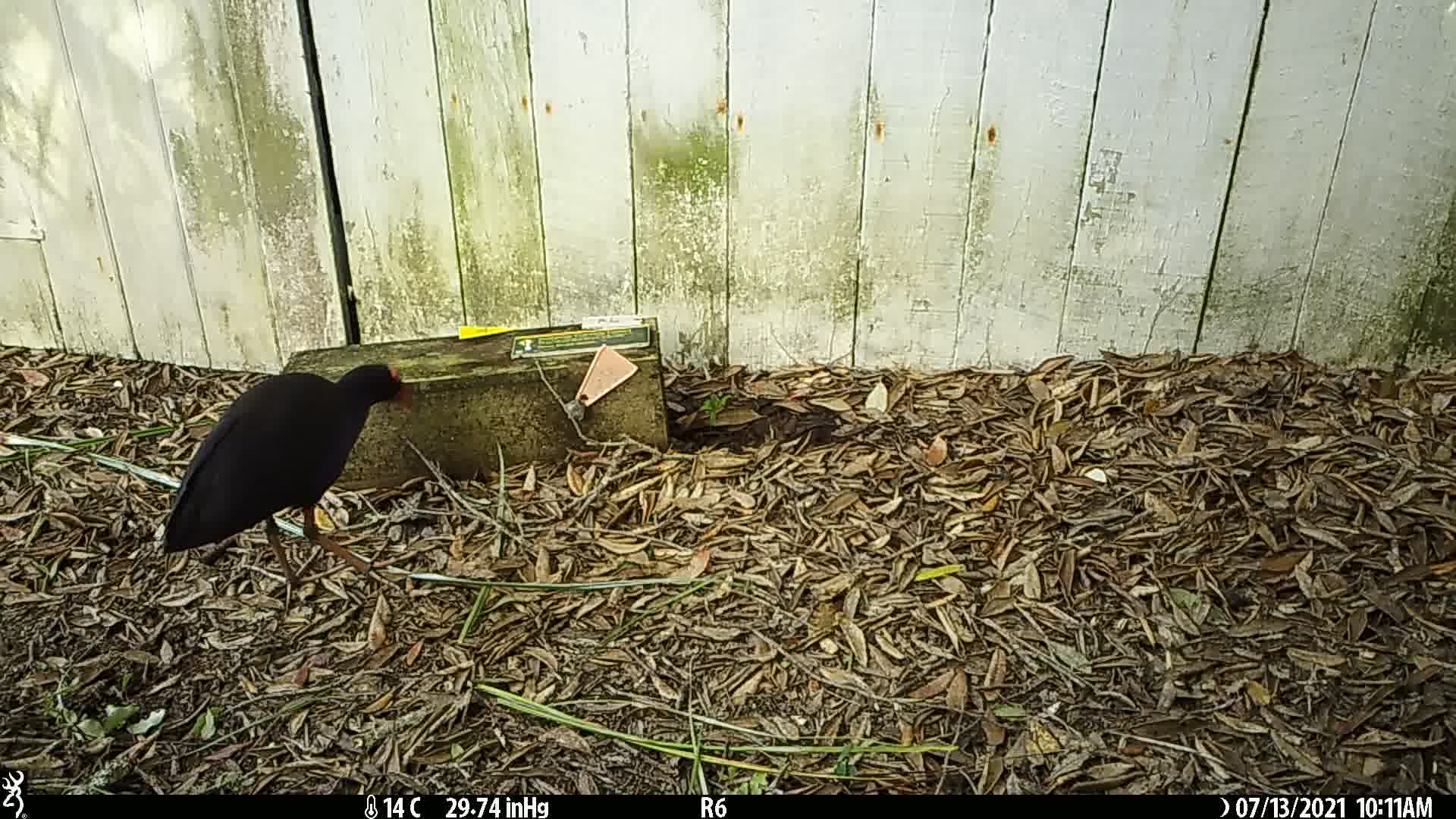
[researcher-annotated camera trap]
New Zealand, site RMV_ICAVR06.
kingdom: Animalia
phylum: Chordata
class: Aves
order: Gruiformes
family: Rallidae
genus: Porphyrio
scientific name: Porphyrio melanotus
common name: australasian swamphen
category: pukeko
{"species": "pukeko (australasian swamphen) (Porphyrio melanotus)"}